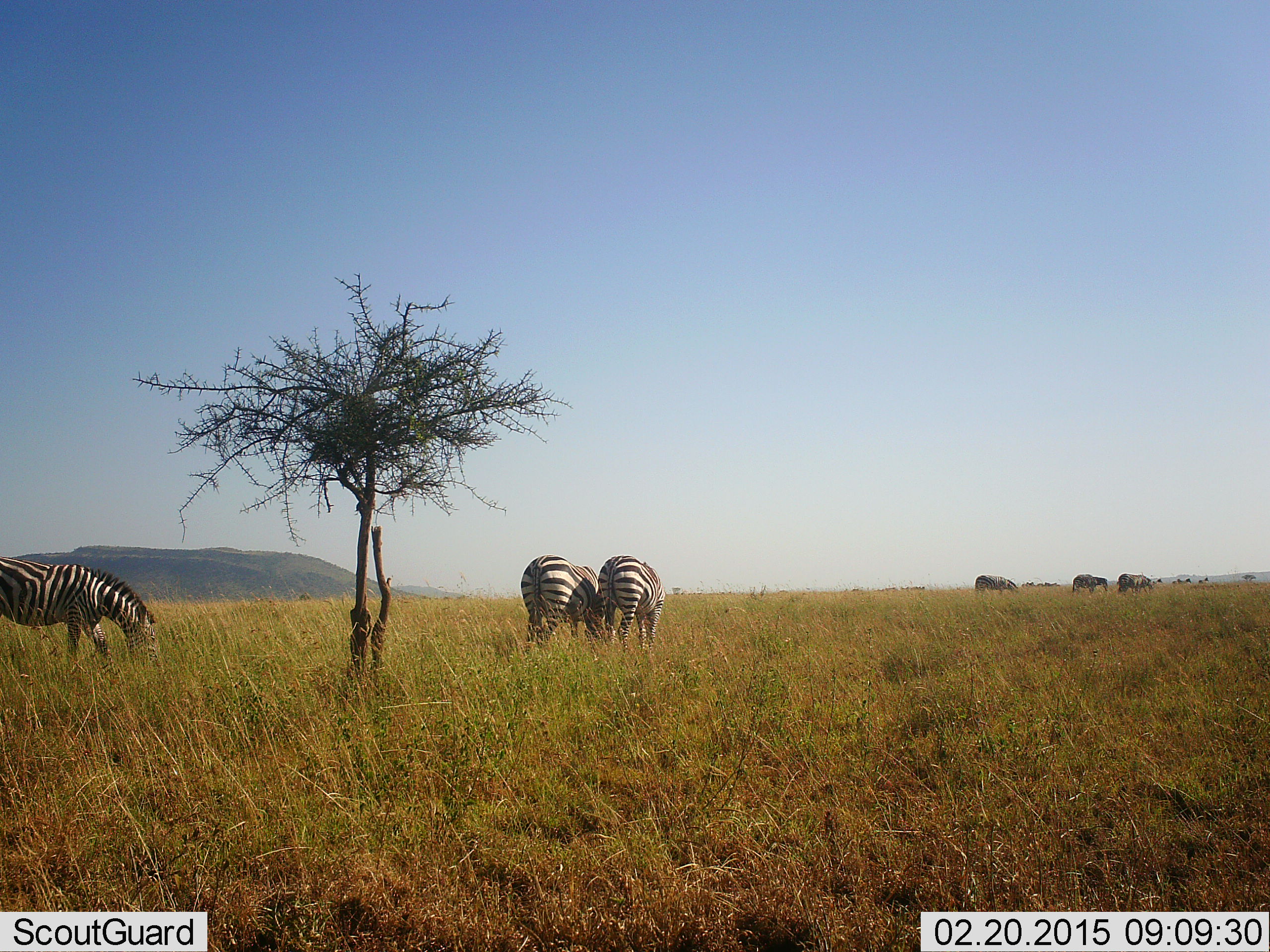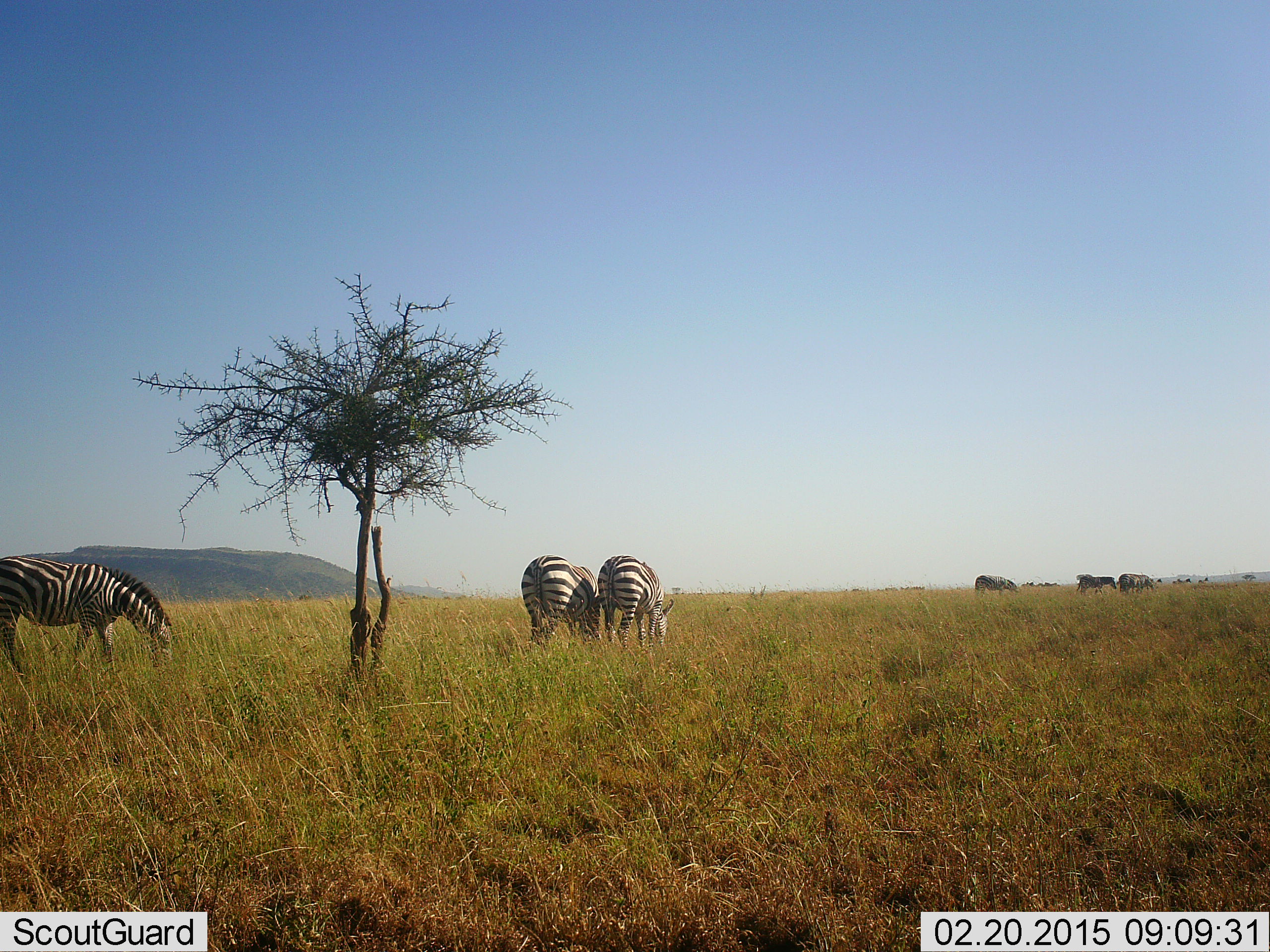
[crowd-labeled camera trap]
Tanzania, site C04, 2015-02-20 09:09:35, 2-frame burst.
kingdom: Animalia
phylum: Chordata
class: Mammalia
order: Perissodactyla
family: Equidae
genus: Equus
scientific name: Equus quagga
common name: plains zebra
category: zebra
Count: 6.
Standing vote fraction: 25%.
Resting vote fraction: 0%.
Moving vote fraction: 17%.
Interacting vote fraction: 0%.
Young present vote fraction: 0%.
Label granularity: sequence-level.